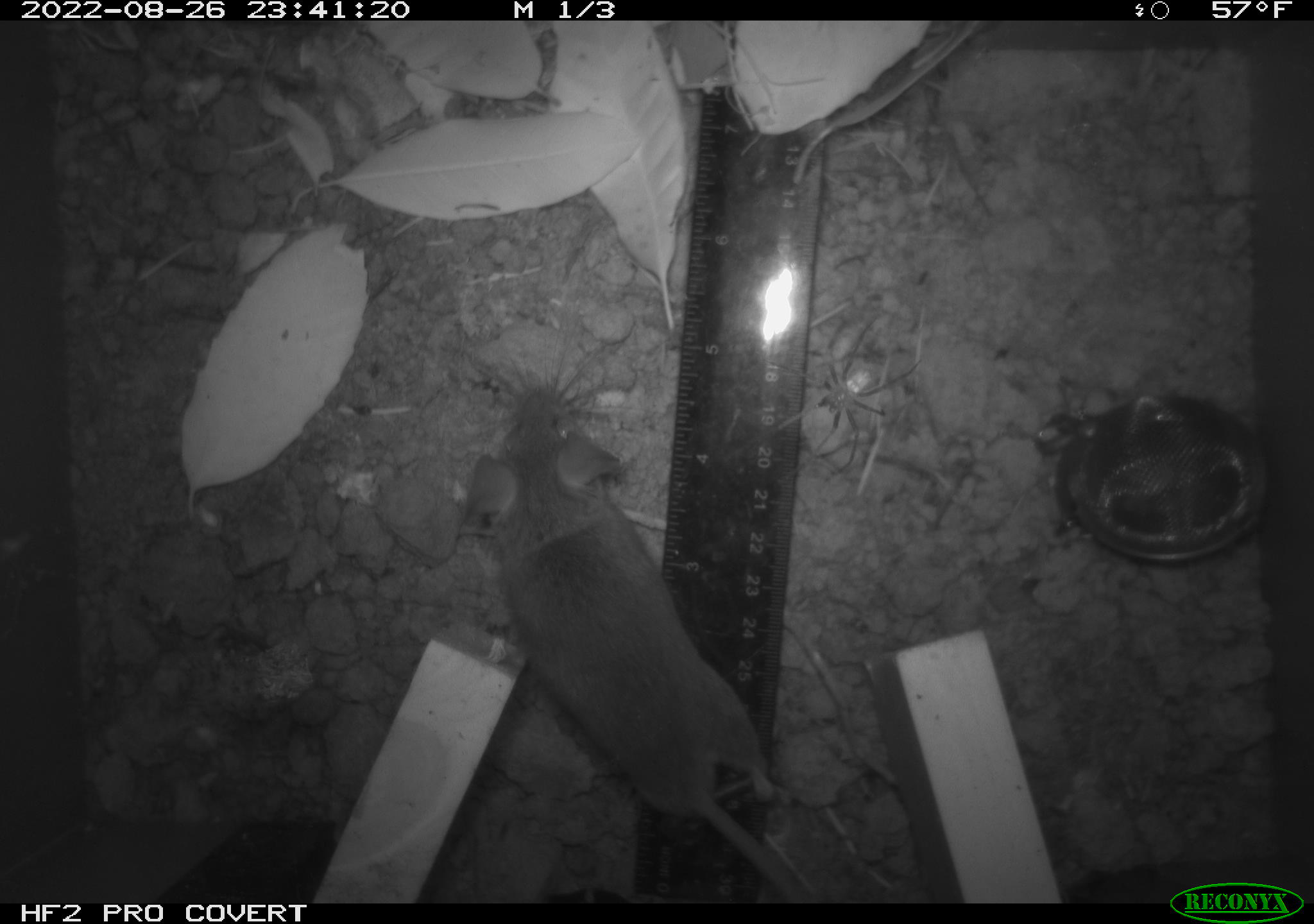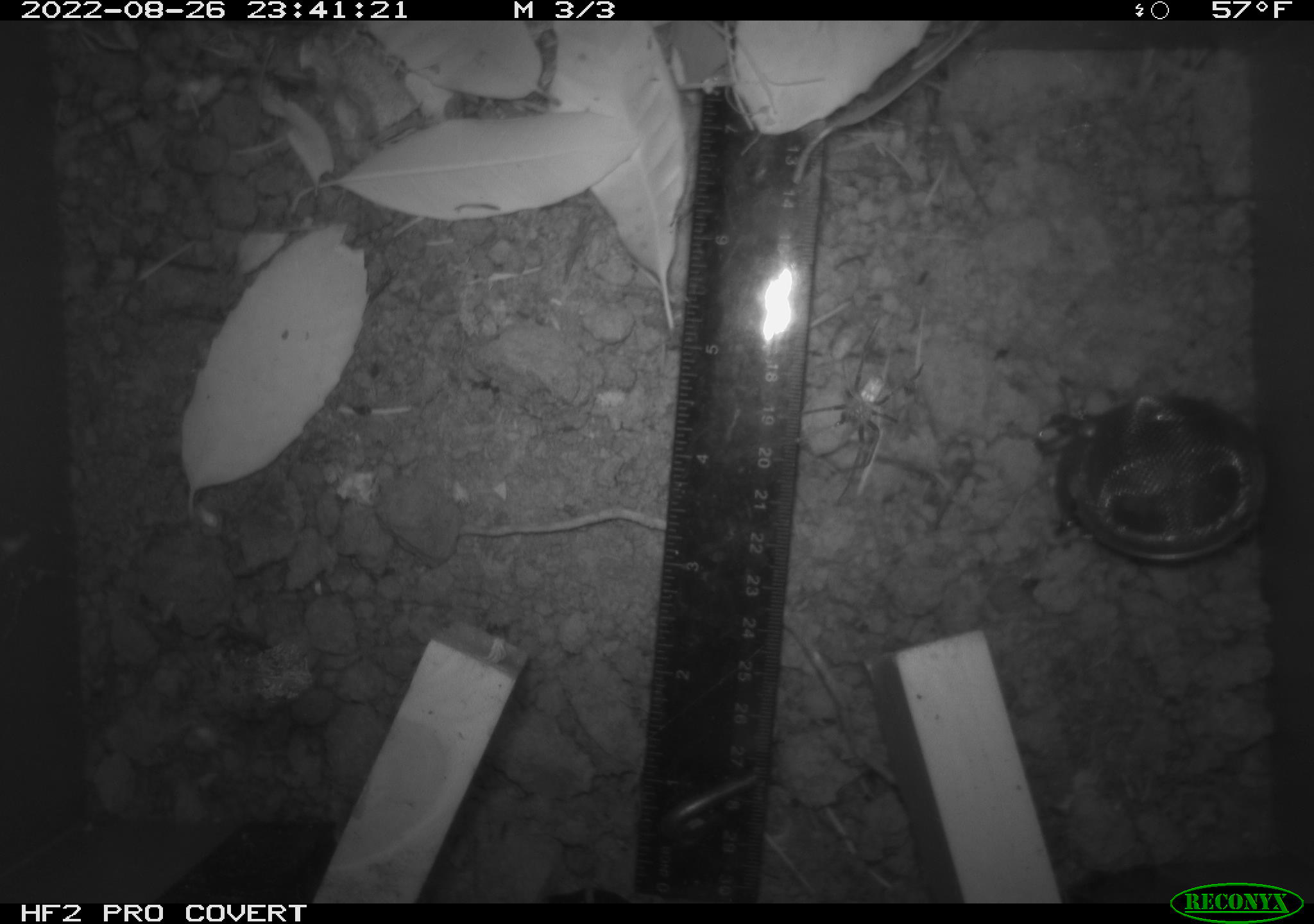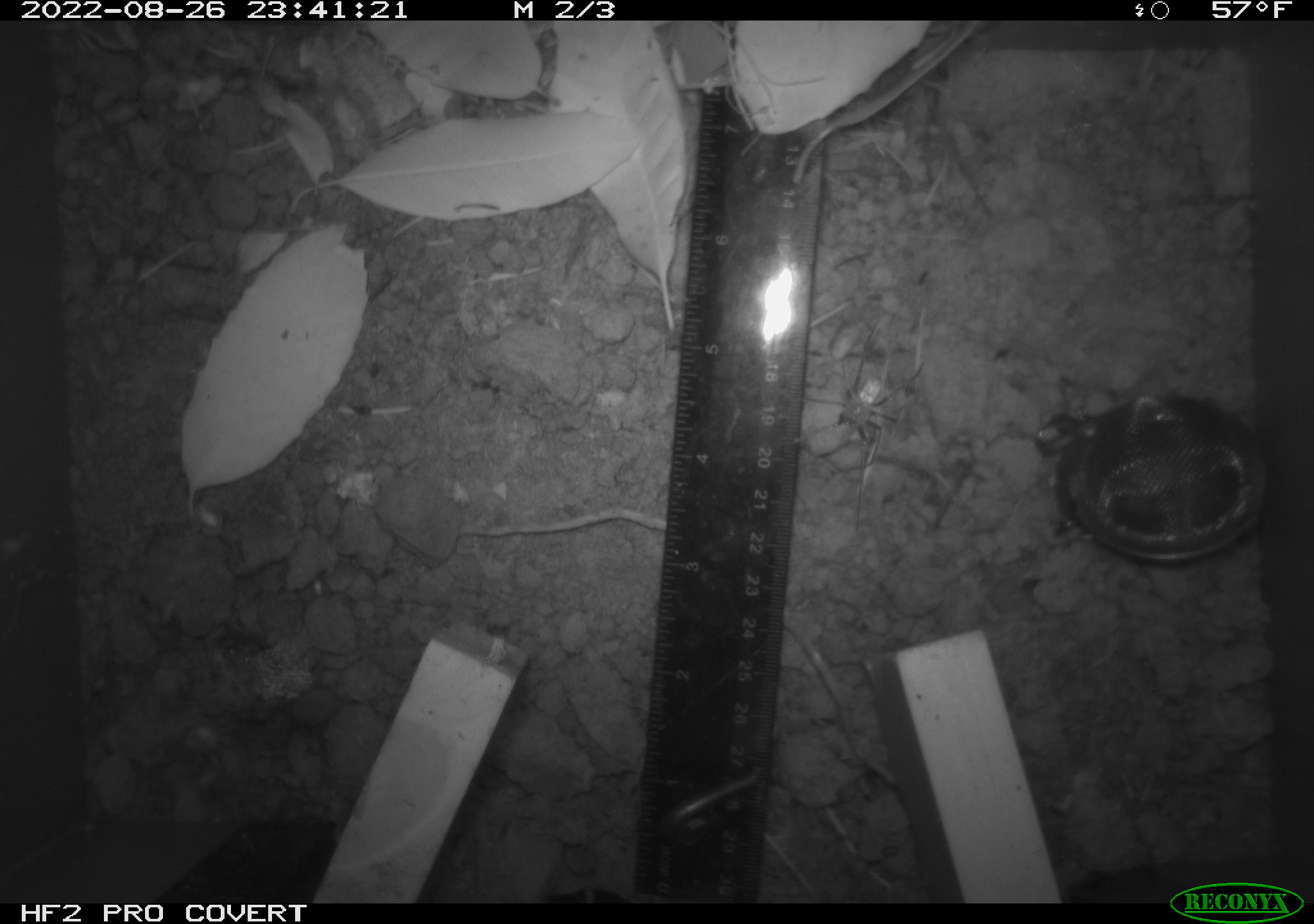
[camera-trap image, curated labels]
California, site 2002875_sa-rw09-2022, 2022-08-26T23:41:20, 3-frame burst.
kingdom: Animalia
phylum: Arthropoda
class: Arachnida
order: Araneae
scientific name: Araneae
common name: spider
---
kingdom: Animalia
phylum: Chordata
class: Mammalia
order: Rodentia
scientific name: Rodentia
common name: rodent